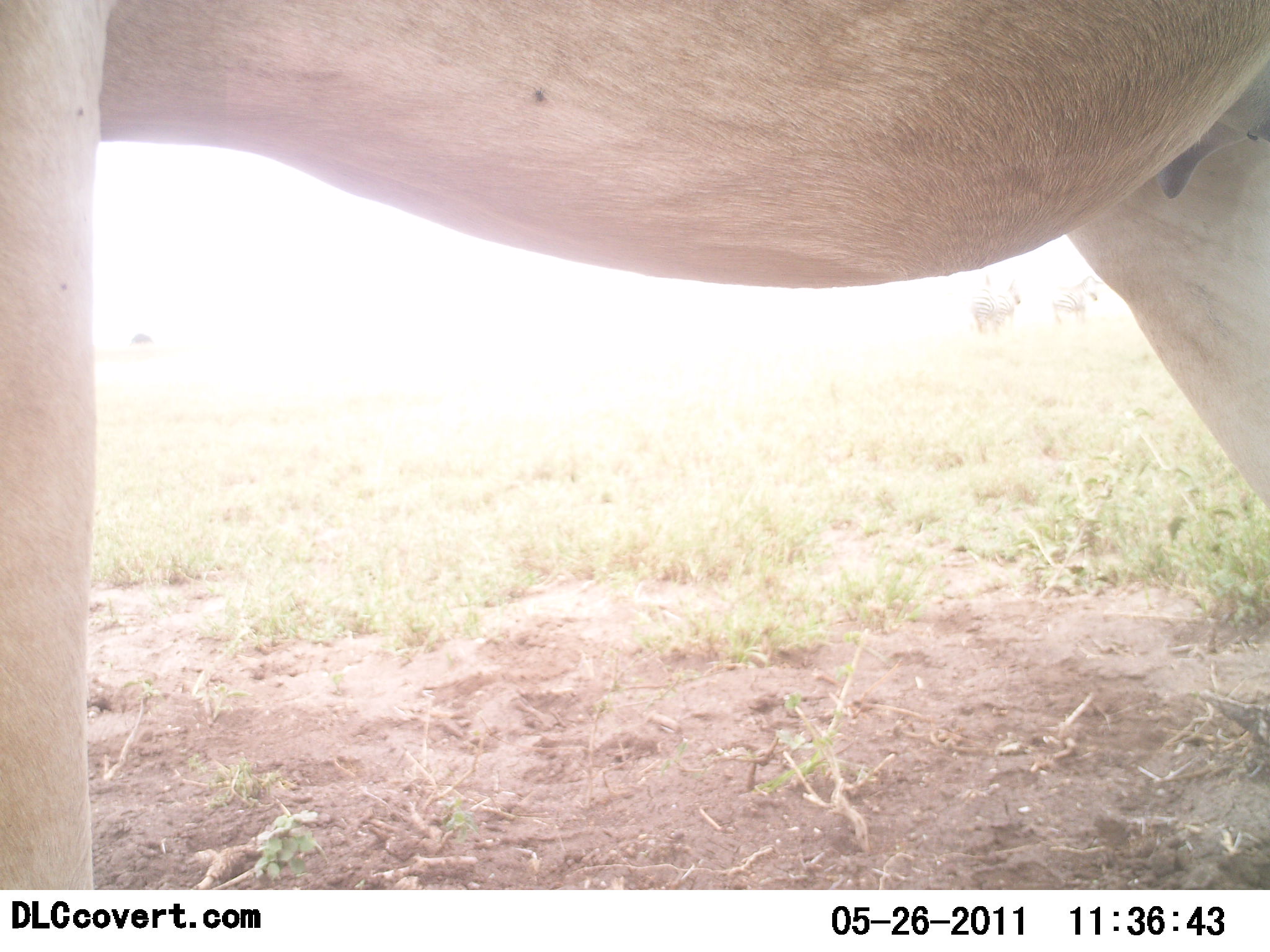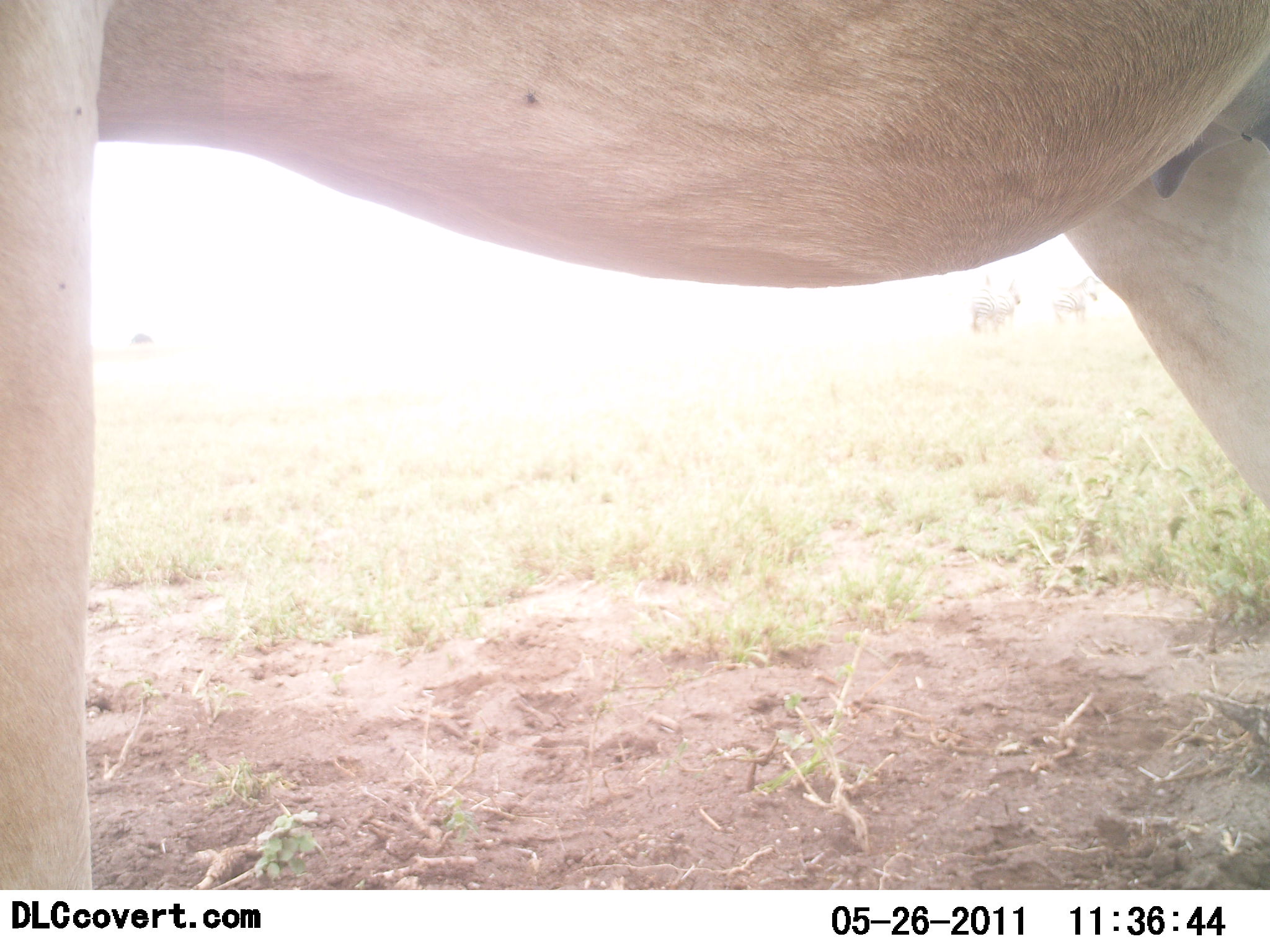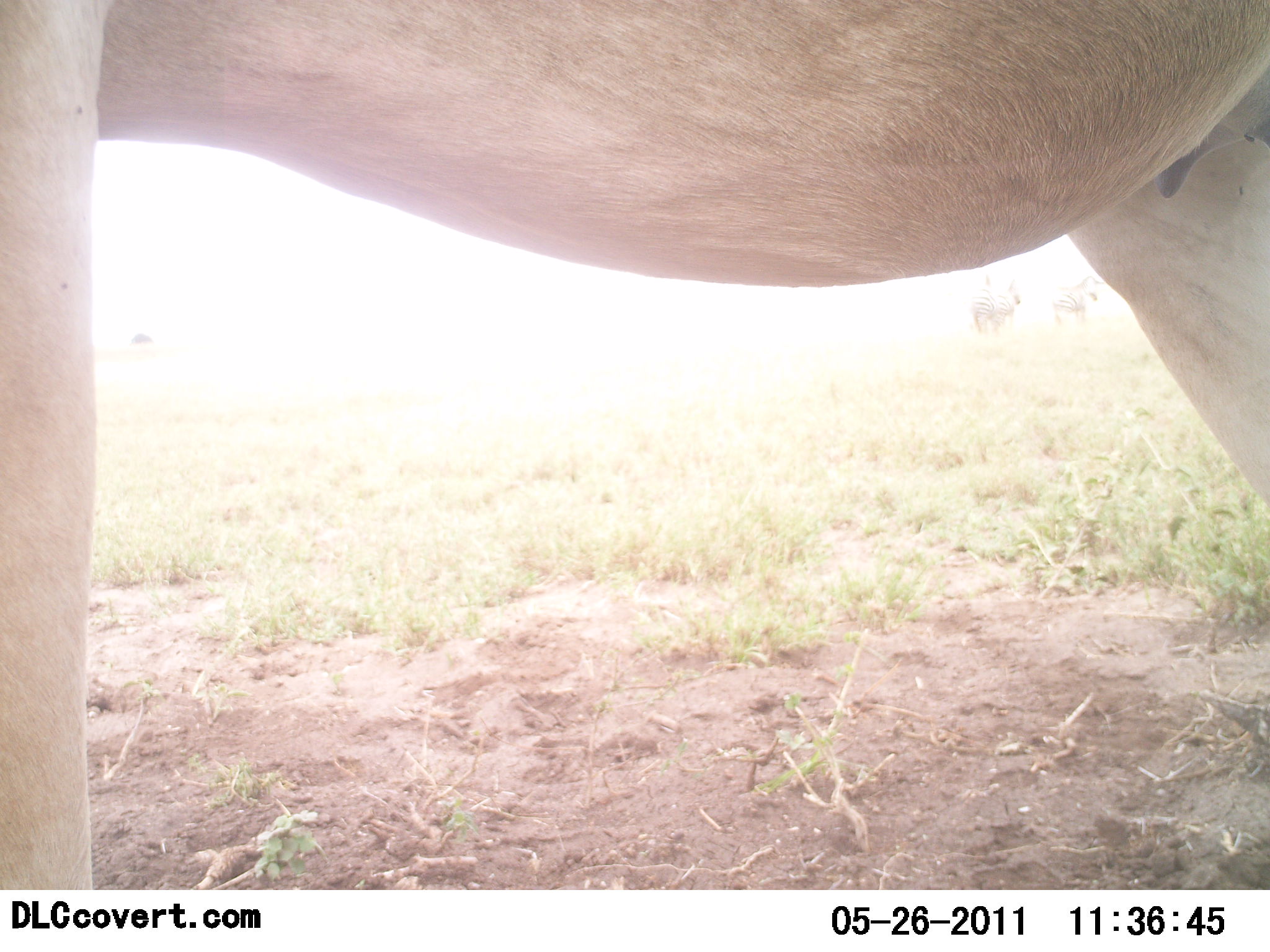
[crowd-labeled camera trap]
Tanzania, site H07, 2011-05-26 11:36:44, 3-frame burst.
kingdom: Animalia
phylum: Chordata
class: Mammalia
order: Artiodactyla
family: Bovidae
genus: Alcelaphus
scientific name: Alcelaphus buselaphus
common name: hartebeest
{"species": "hartebeest (Alcelaphus buselaphus)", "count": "1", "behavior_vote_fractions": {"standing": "100%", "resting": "0%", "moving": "0%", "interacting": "0%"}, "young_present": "0%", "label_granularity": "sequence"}